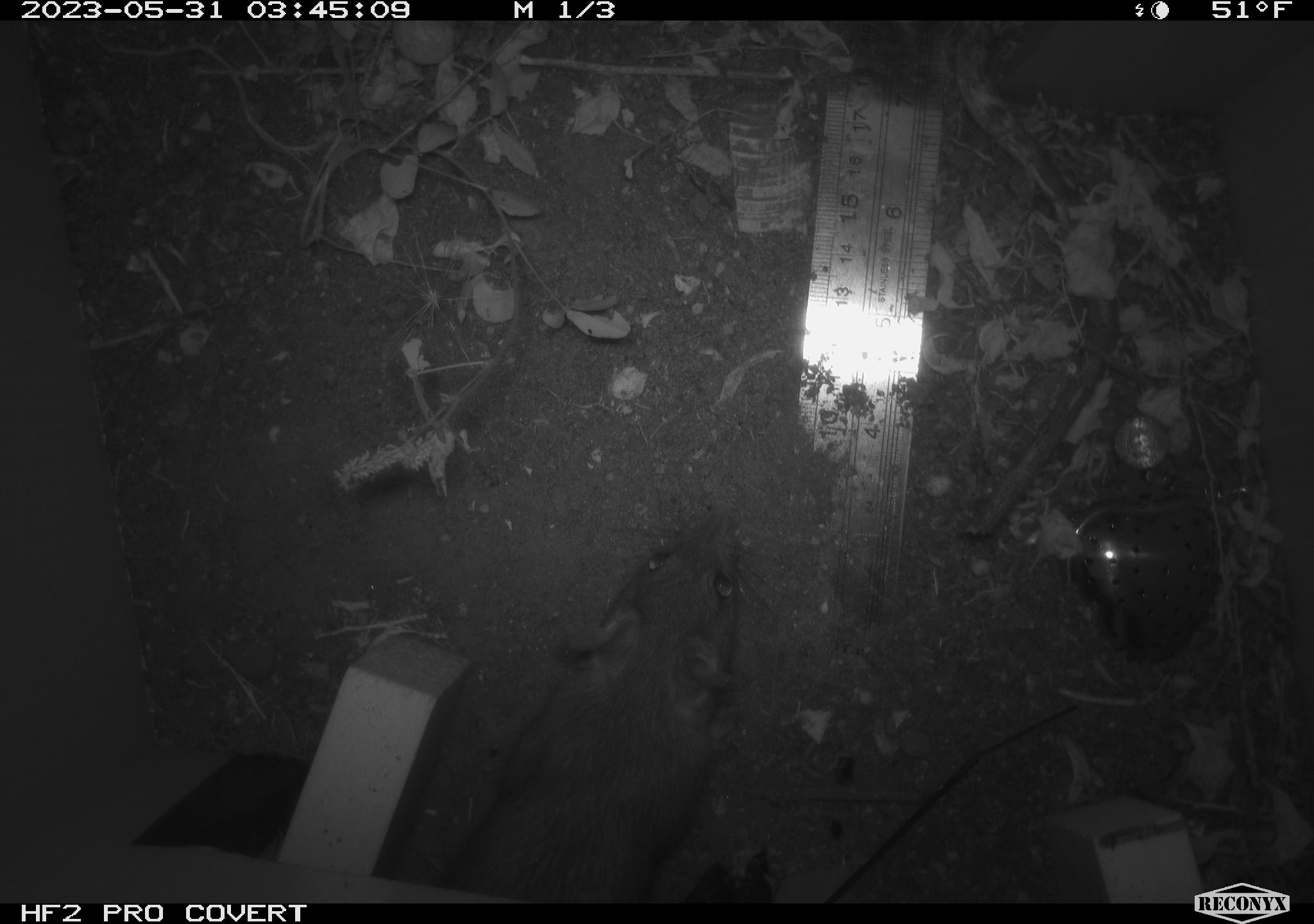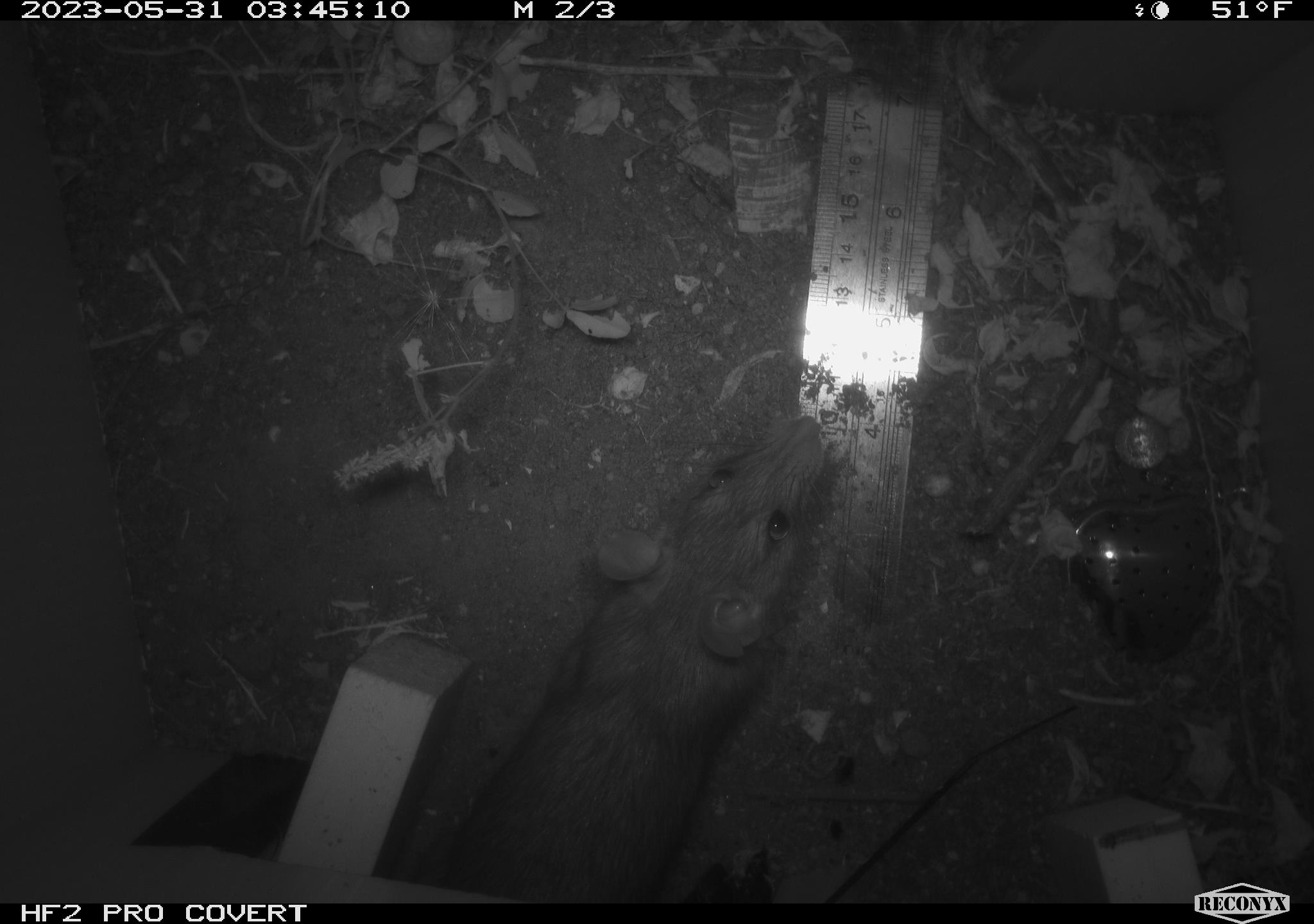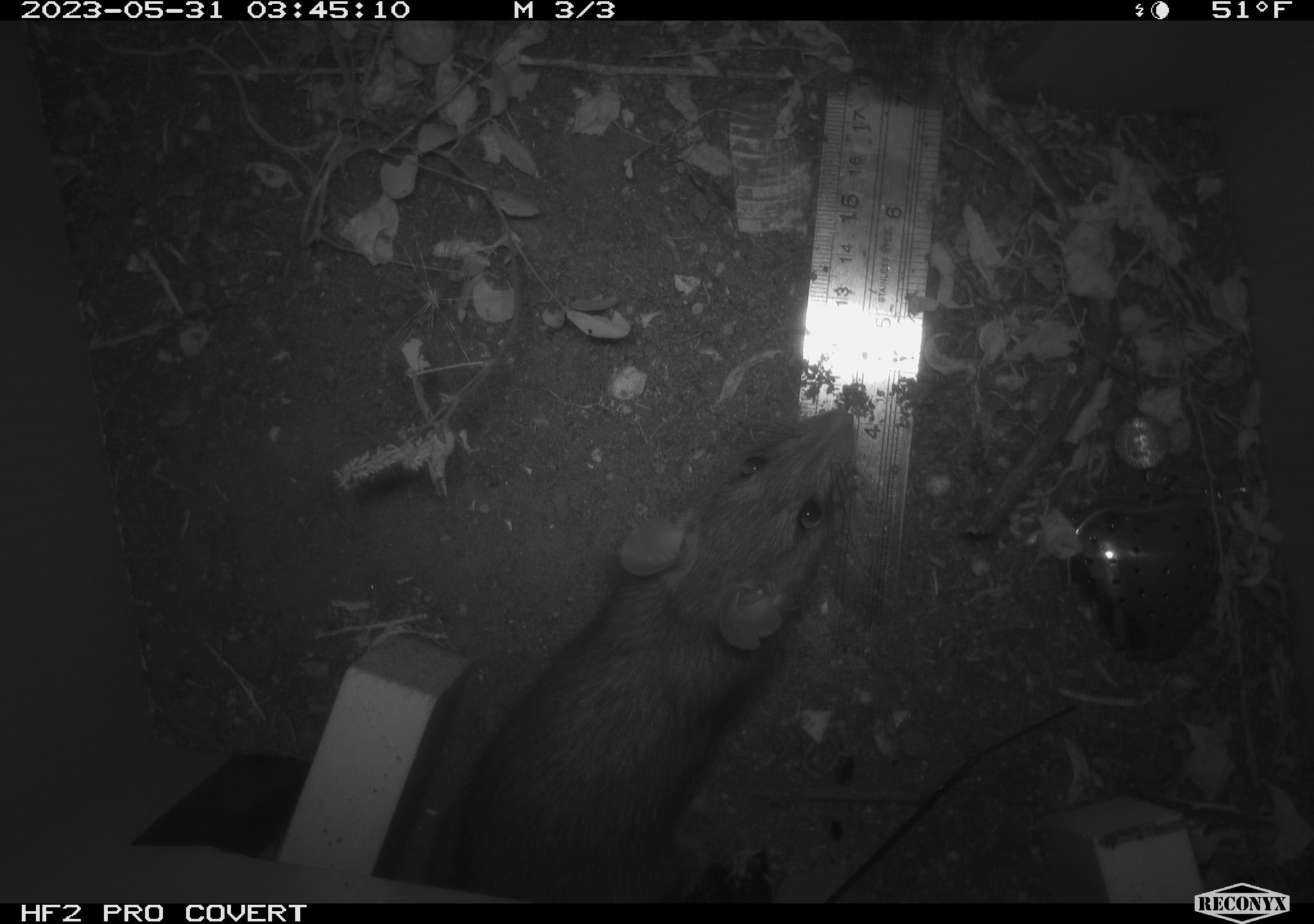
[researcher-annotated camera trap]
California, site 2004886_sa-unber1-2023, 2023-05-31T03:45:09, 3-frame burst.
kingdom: Animalia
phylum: Chordata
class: Mammalia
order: Rodentia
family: Muridae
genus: Rattus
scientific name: Rattus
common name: rat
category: rattus species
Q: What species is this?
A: Rattus species (rat) (Rattus).